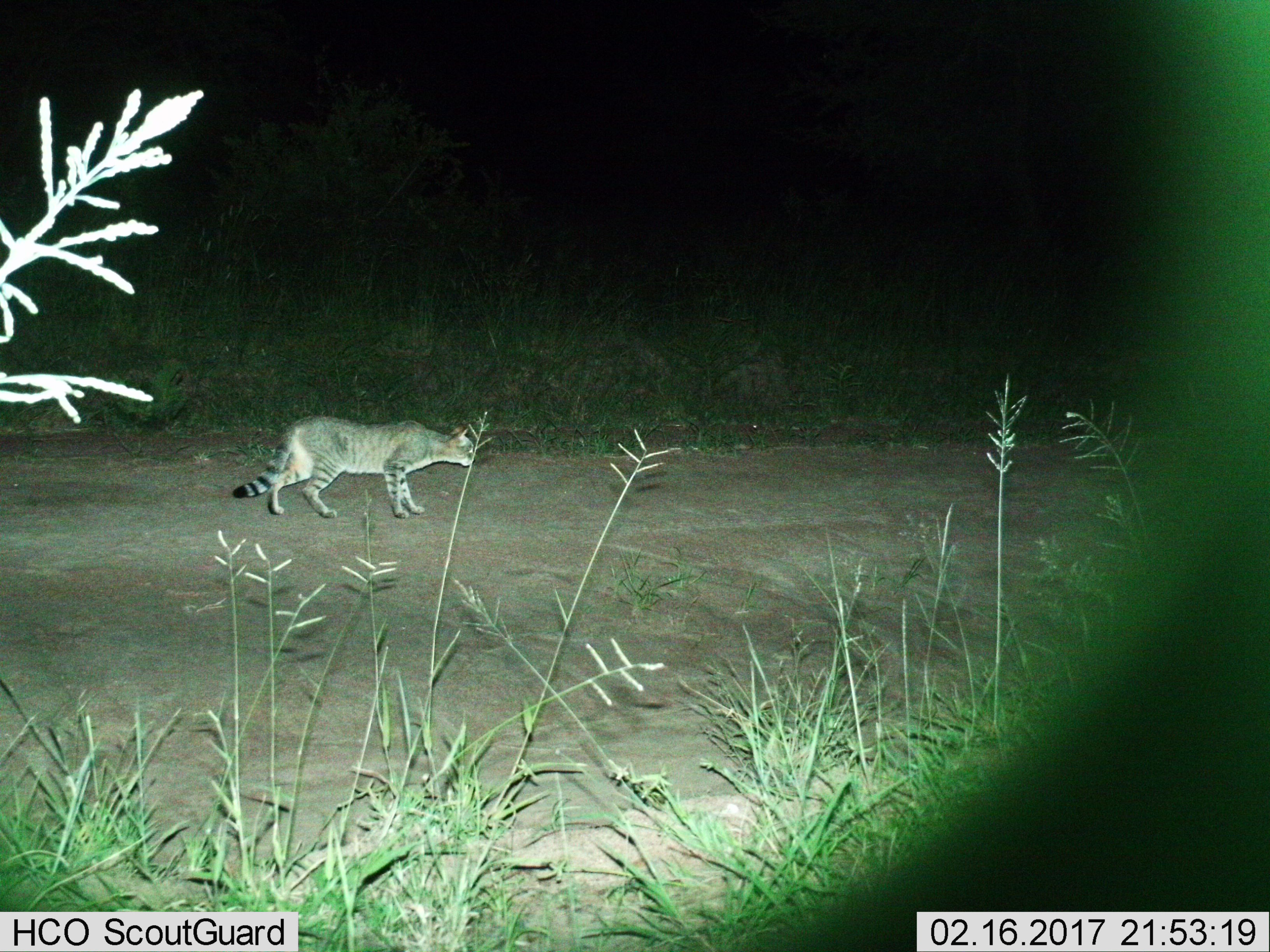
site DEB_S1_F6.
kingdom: Animalia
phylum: Chordata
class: Mammalia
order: Carnivora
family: Felidae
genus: Felis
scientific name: Felis lybica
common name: african wild cat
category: africanwildcat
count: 1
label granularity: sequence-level